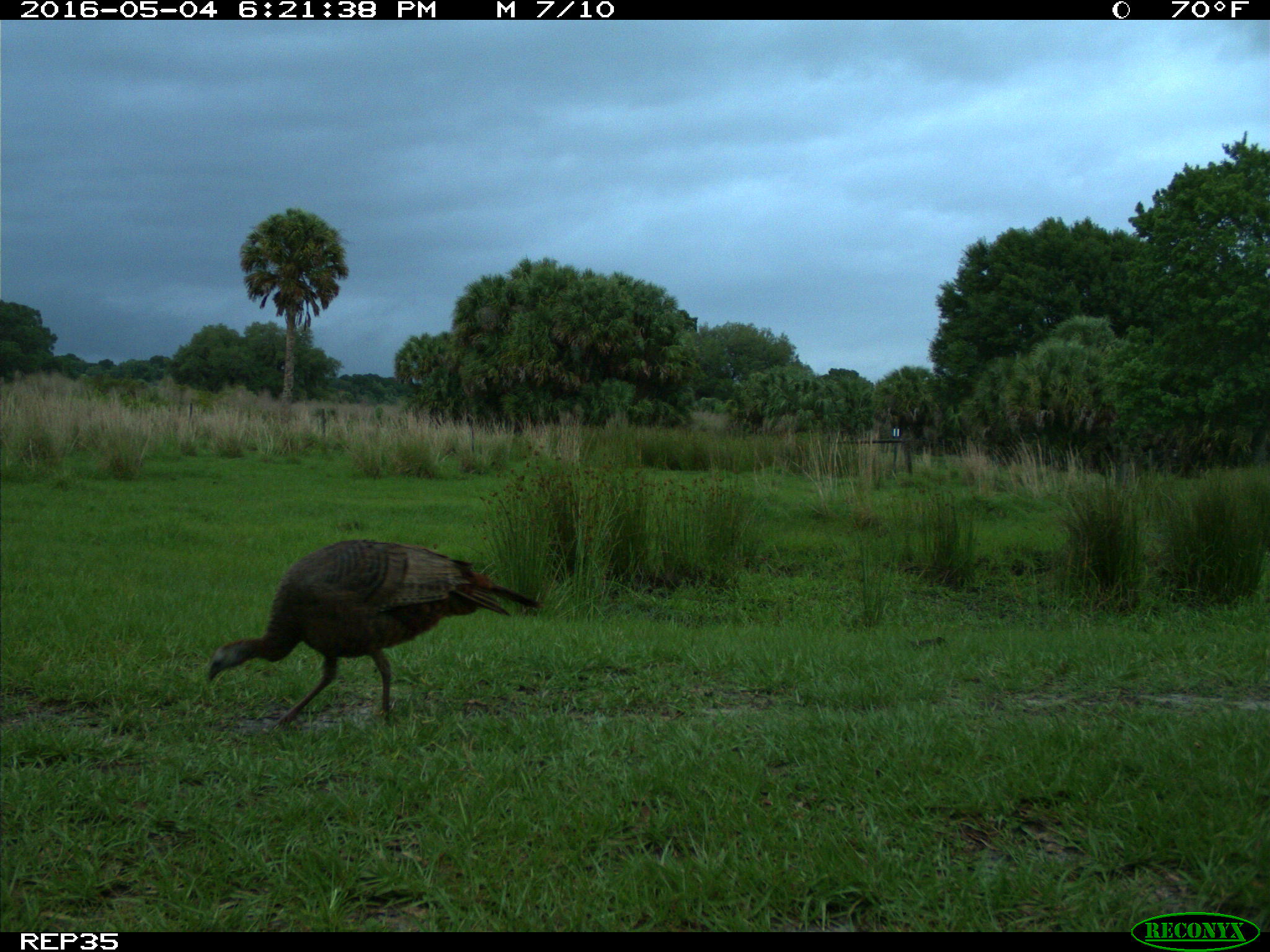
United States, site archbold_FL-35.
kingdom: Animalia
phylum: Chordata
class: Aves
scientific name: Aves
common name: birds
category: unidentified bird